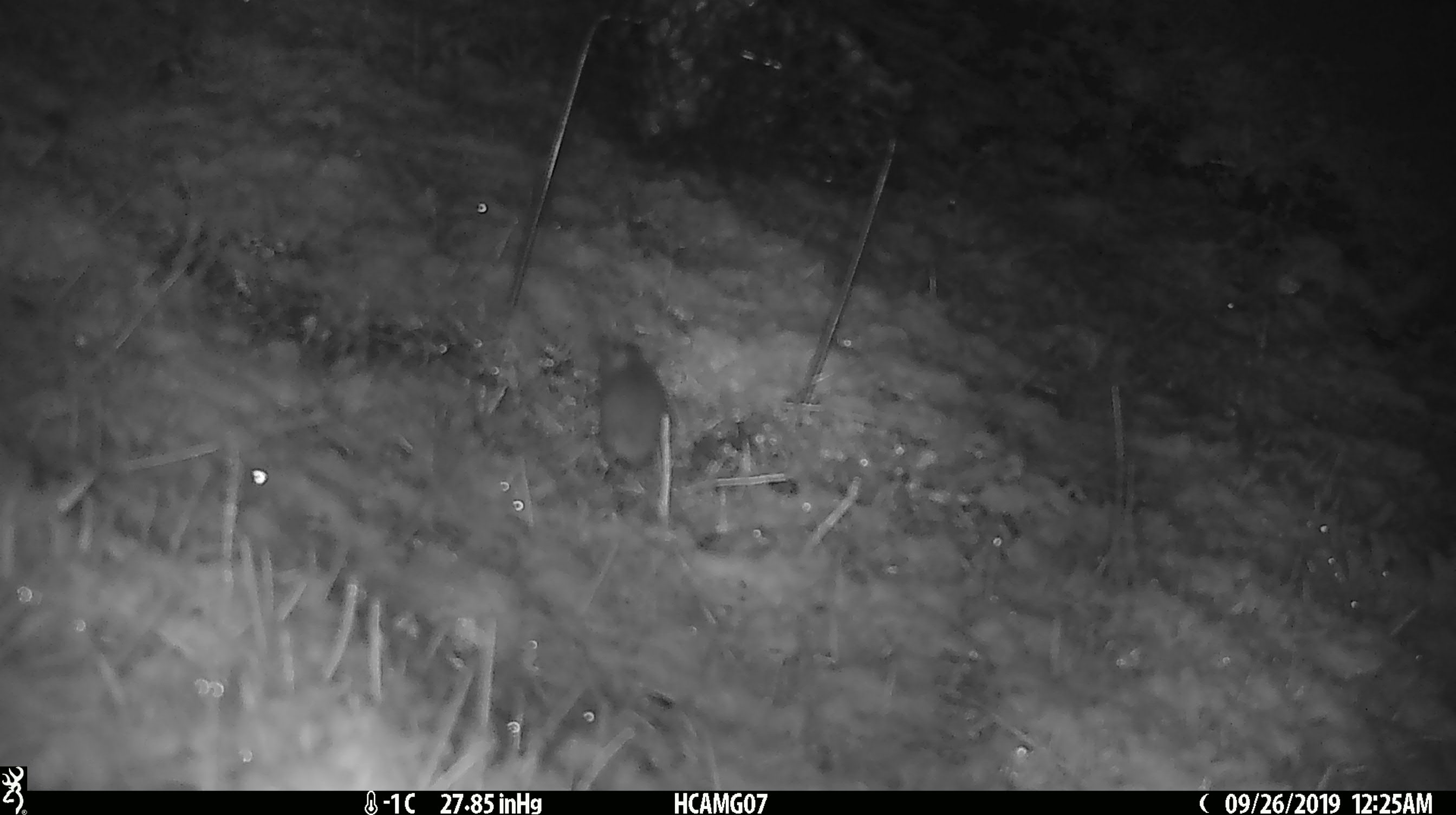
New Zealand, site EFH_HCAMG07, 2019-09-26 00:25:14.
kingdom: Animalia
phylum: Chordata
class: Mammalia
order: Rodentia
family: Muridae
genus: Mus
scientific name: Mus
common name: mouse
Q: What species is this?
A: Mouse (Mus).